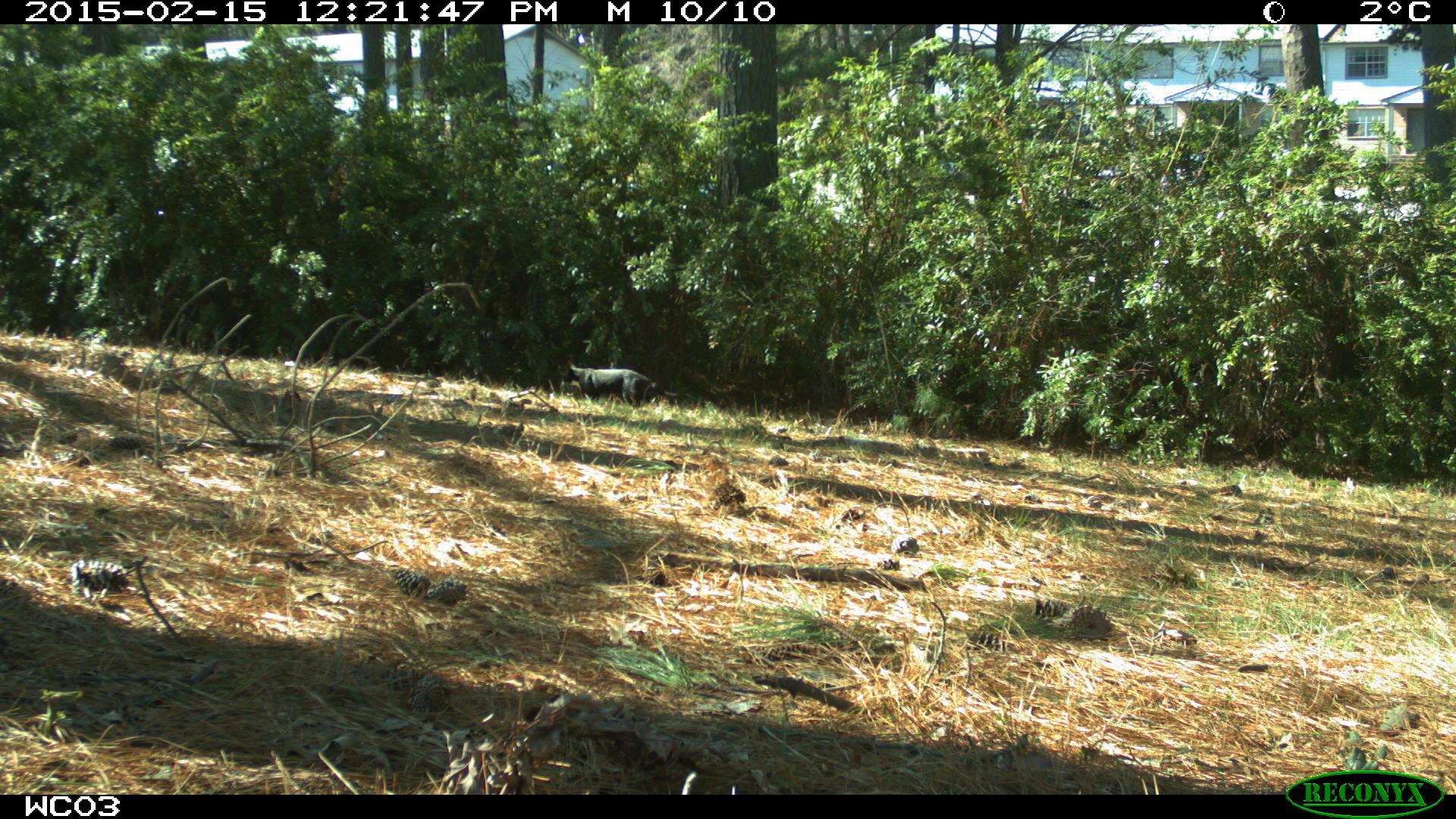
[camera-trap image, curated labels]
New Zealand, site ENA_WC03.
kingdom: Animalia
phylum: Chordata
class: Mammalia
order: Carnivora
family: Felidae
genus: Felis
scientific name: Felis catus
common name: domestic cat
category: cat